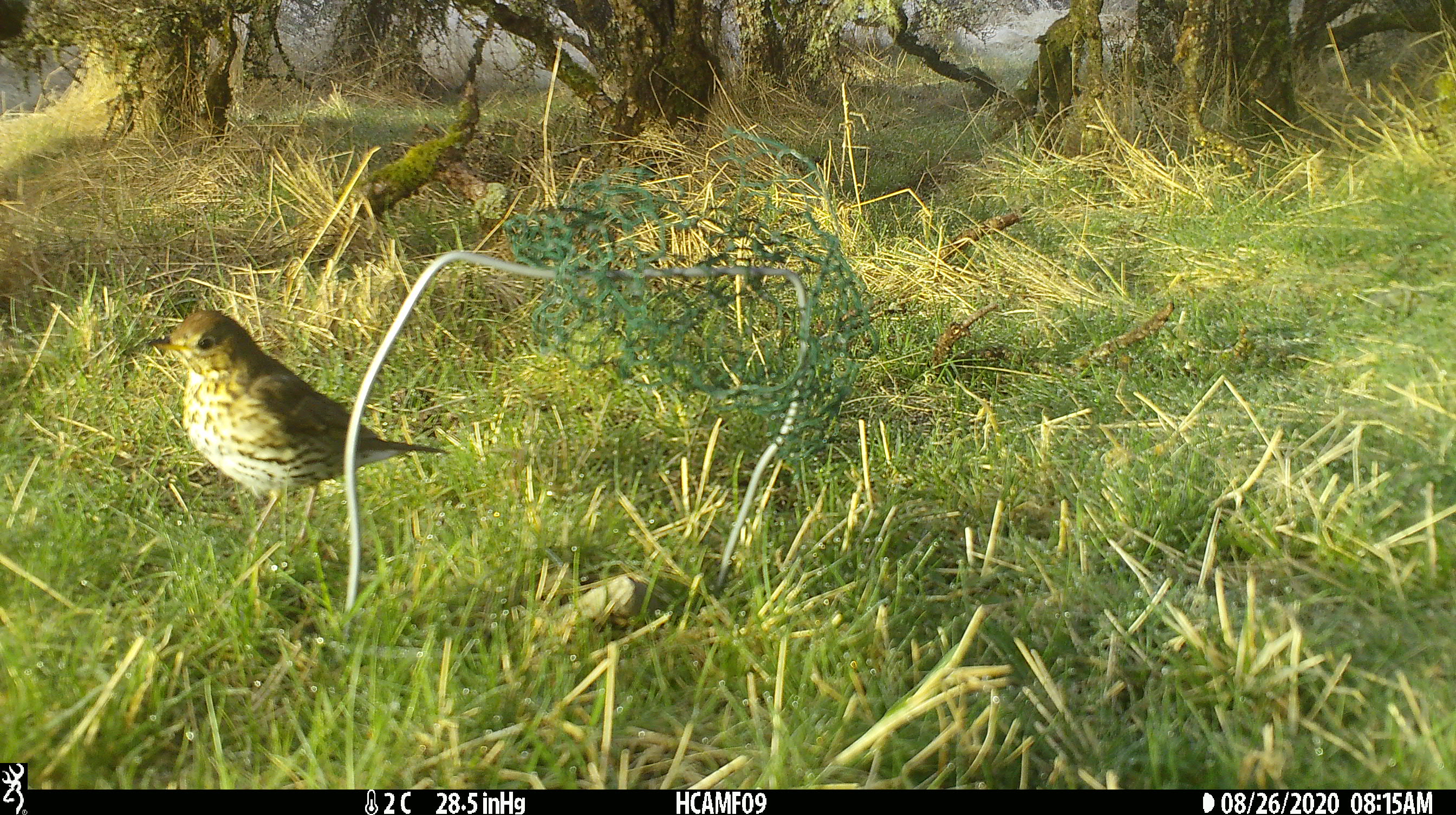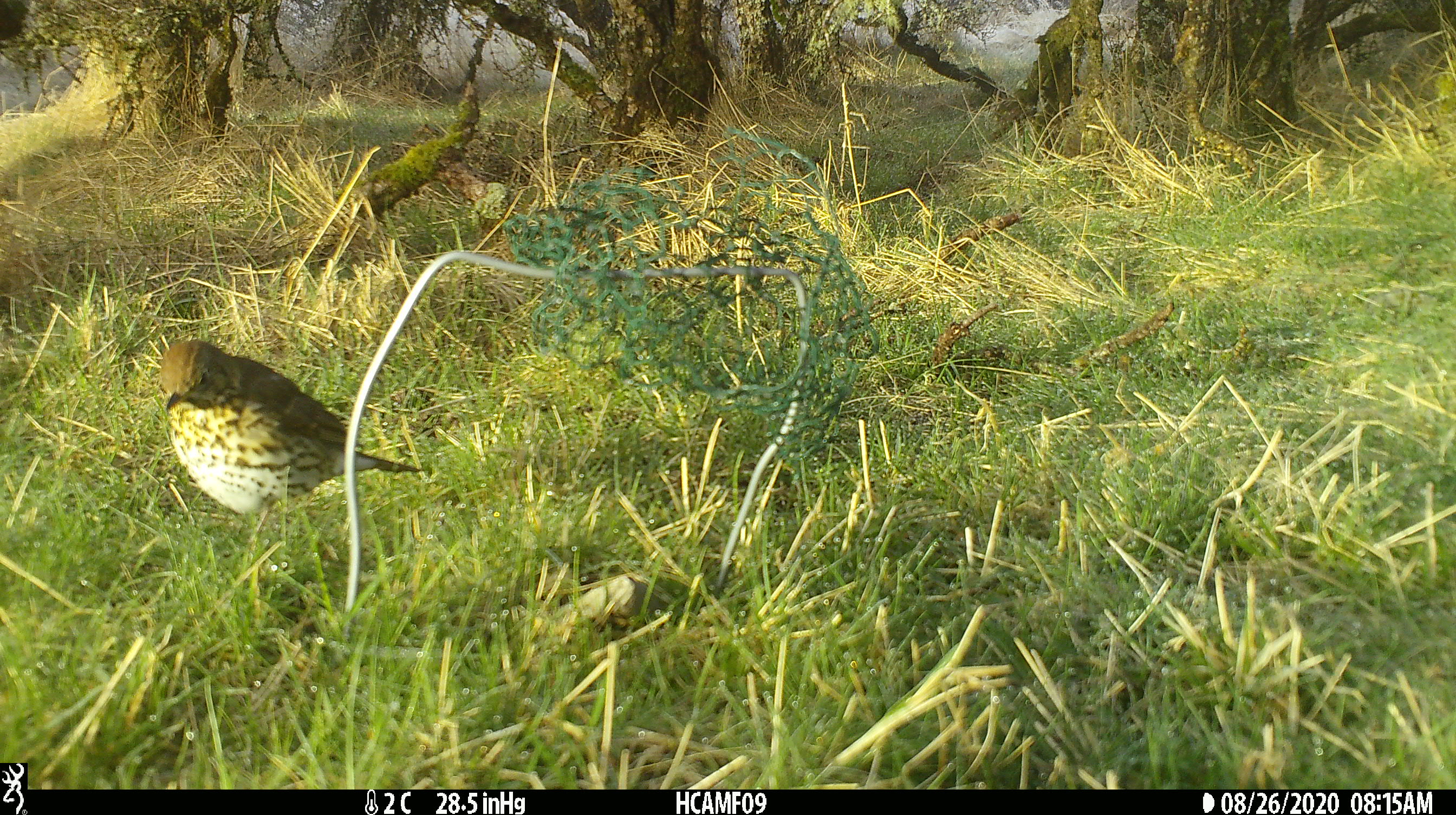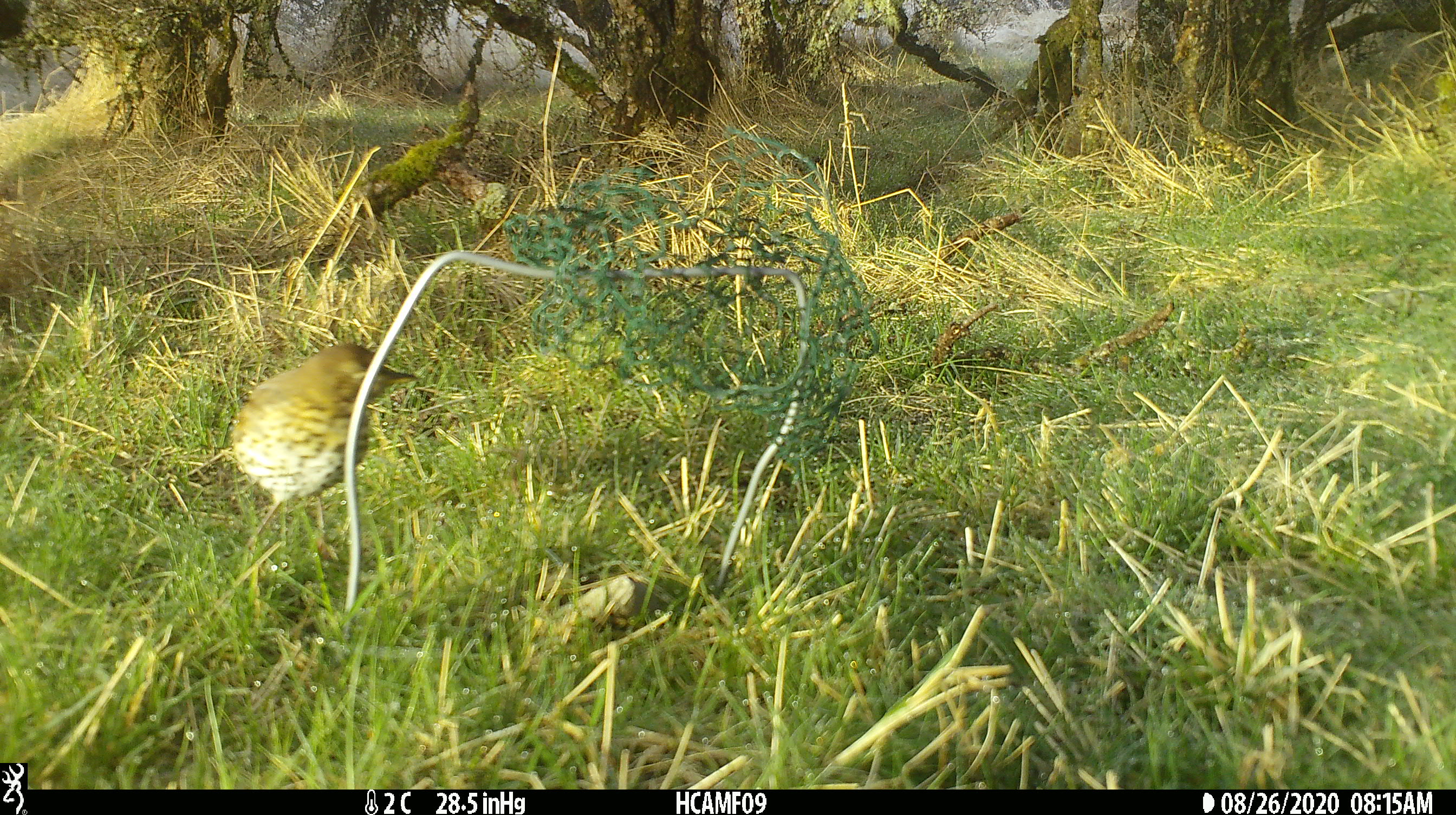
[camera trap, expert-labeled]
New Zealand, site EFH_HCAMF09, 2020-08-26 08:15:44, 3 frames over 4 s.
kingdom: Animalia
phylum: Chordata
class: Aves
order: Passeriformes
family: Turdidae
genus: Turdus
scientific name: Turdus philomelos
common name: song thrush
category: thrush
Thrush (song thrush) (Turdus philomelos).